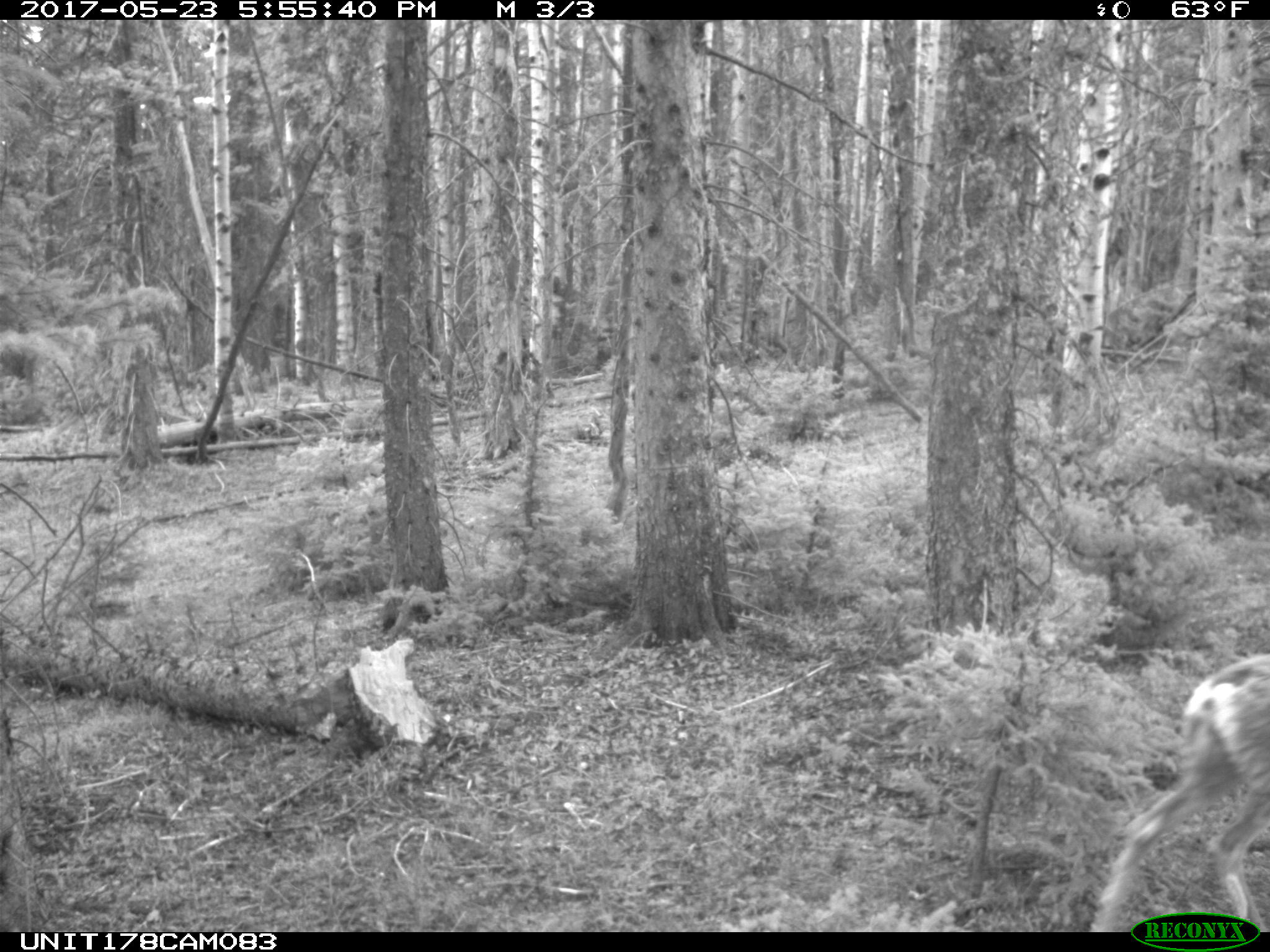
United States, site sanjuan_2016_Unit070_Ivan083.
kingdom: Animalia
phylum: Chordata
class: Mammalia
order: Artiodactyla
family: Cervidae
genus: Odocoileus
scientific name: Odocoileus hemionus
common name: mule deer